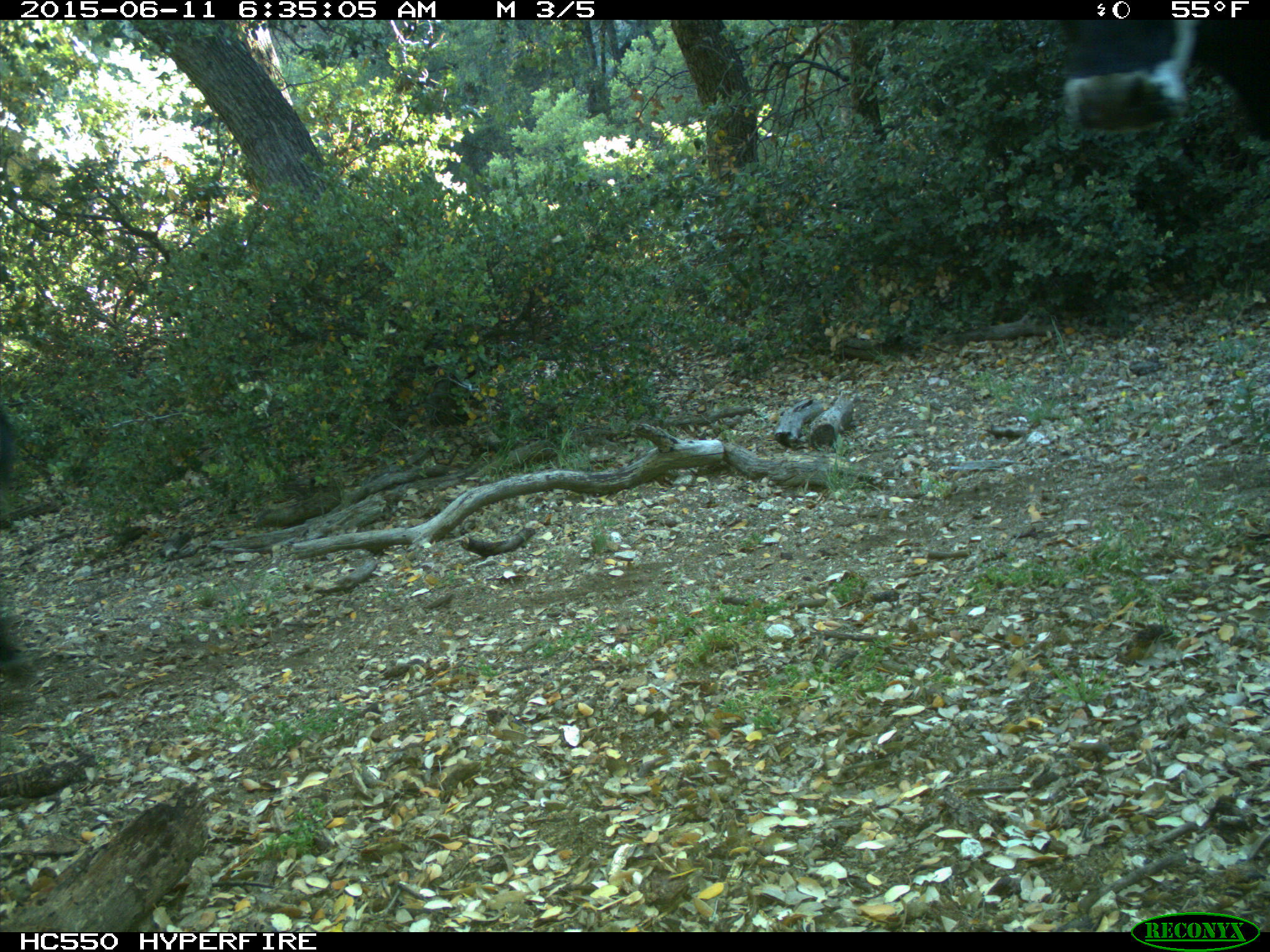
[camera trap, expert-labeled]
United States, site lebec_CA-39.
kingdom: Animalia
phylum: Chordata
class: Mammalia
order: Artiodactyla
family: Bovidae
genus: Bos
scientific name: Bos taurus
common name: domestic cow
Bos taurus (domestic cow).